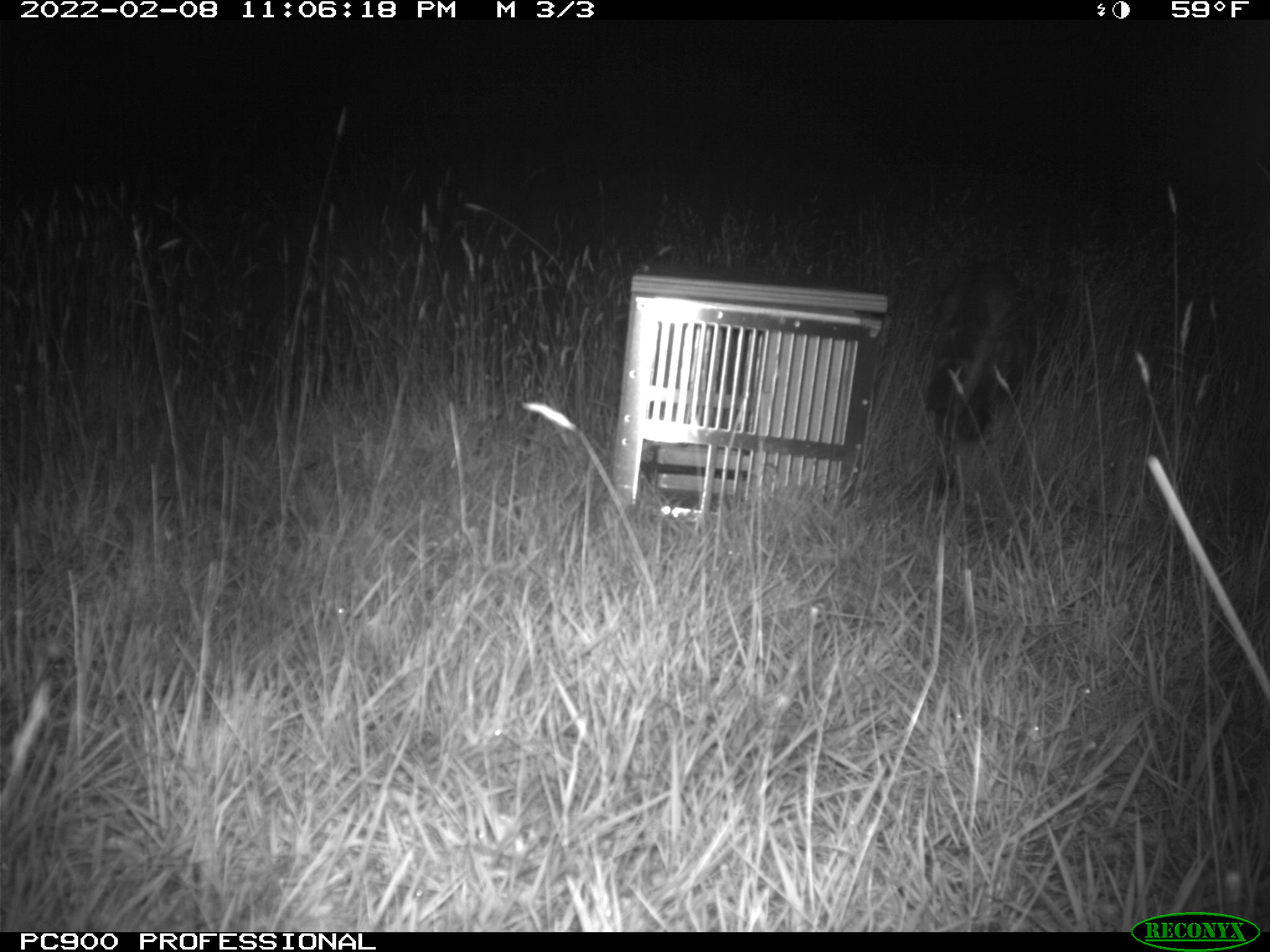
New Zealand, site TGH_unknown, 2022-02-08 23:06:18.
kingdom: Animalia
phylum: Chordata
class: Mammalia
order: Carnivora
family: Felidae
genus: Felis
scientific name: Felis catus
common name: domestic cat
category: cat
Cat (domestic cat) (Felis catus).